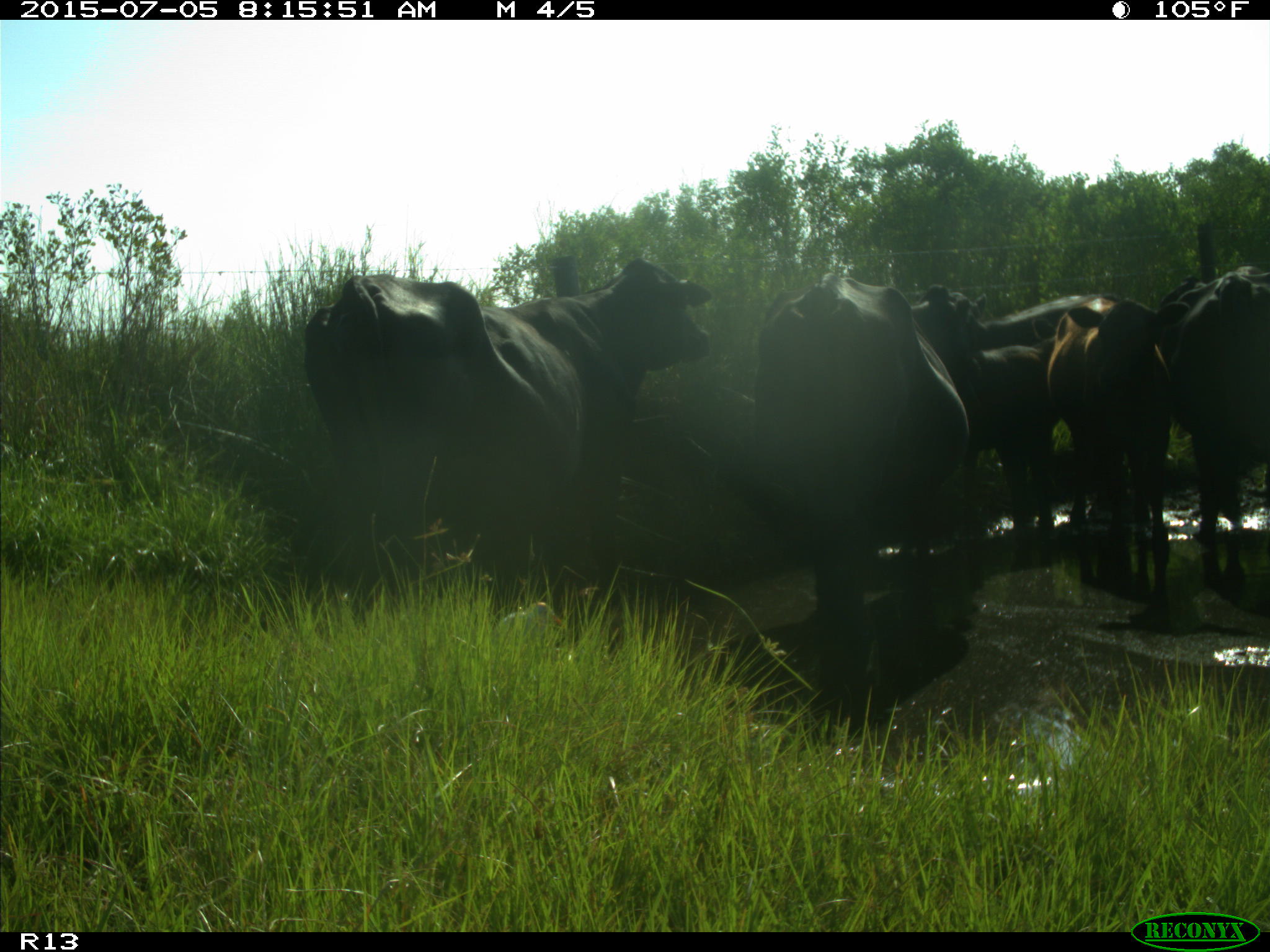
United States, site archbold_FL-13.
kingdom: Animalia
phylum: Chordata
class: Mammalia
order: Artiodactyla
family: Bovidae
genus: Bos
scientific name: Bos taurus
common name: domestic cow